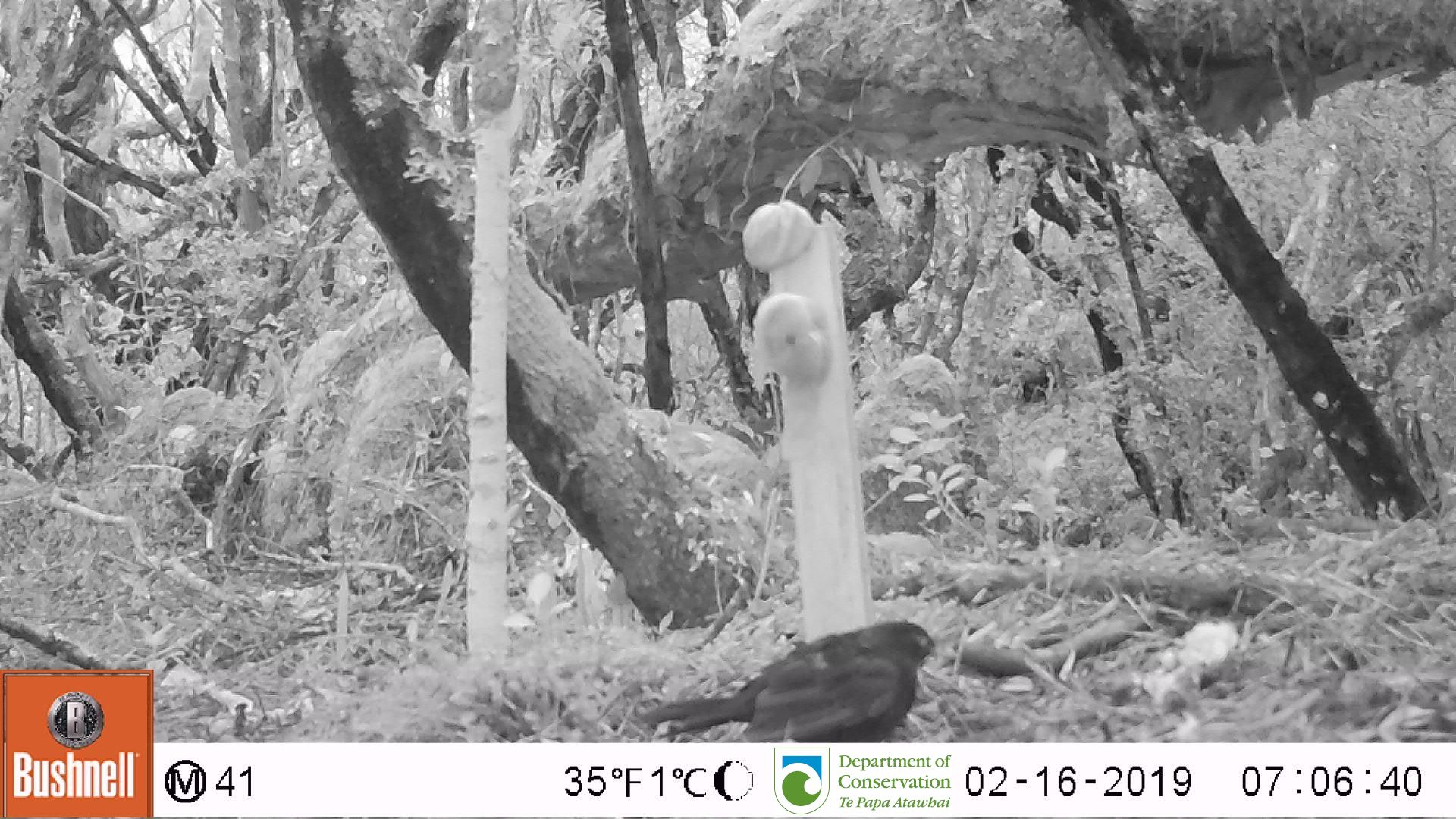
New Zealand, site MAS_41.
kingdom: Animalia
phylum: Chordata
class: Aves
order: Passeriformes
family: Turdidae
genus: Turdus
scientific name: Turdus merula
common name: eurasian blackbird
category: blackbird